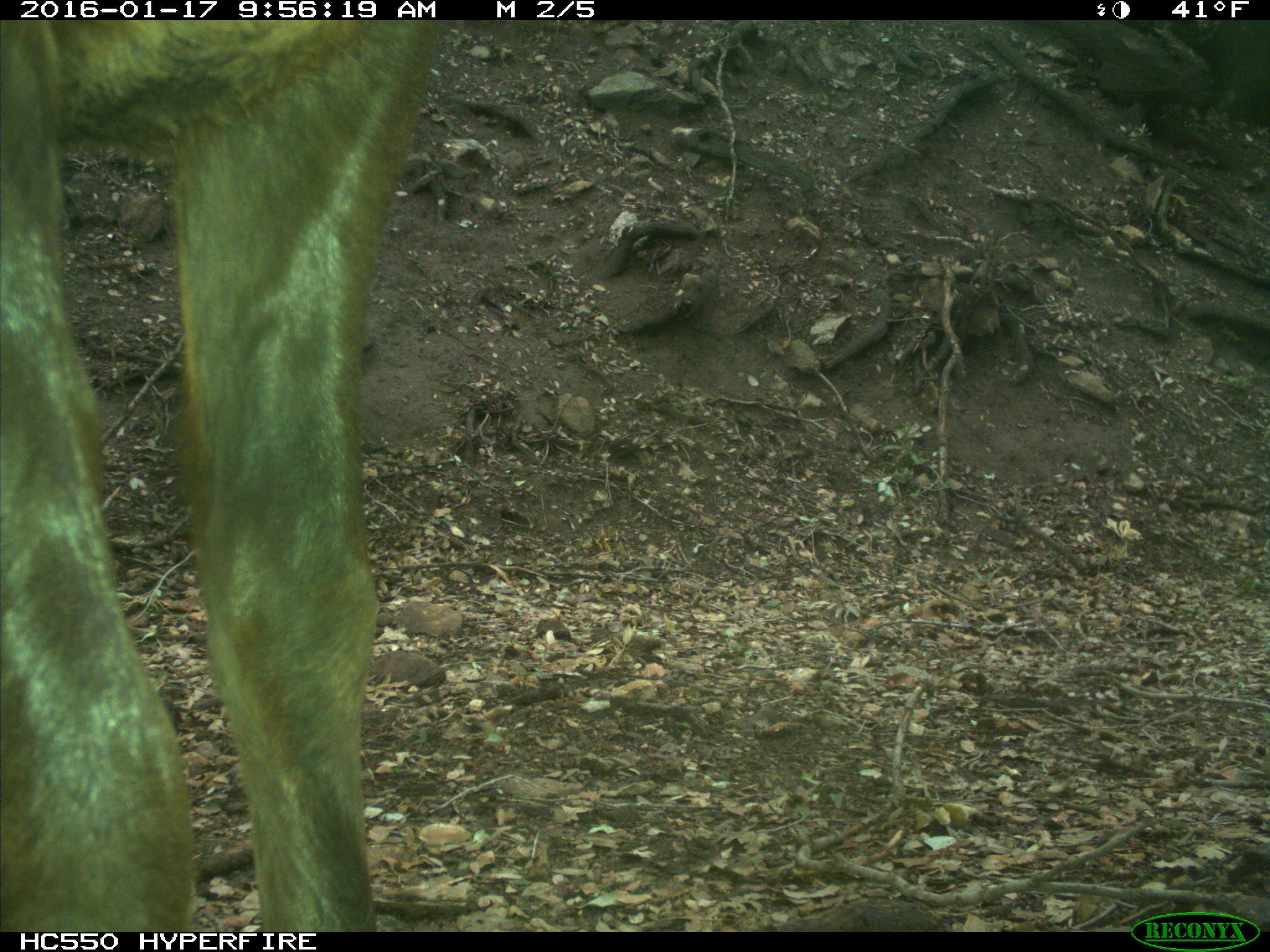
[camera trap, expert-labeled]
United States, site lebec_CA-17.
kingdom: Animalia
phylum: Chordata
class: Mammalia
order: Artiodactyla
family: Cervidae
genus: Cervus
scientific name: Cervus canadensis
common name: elk